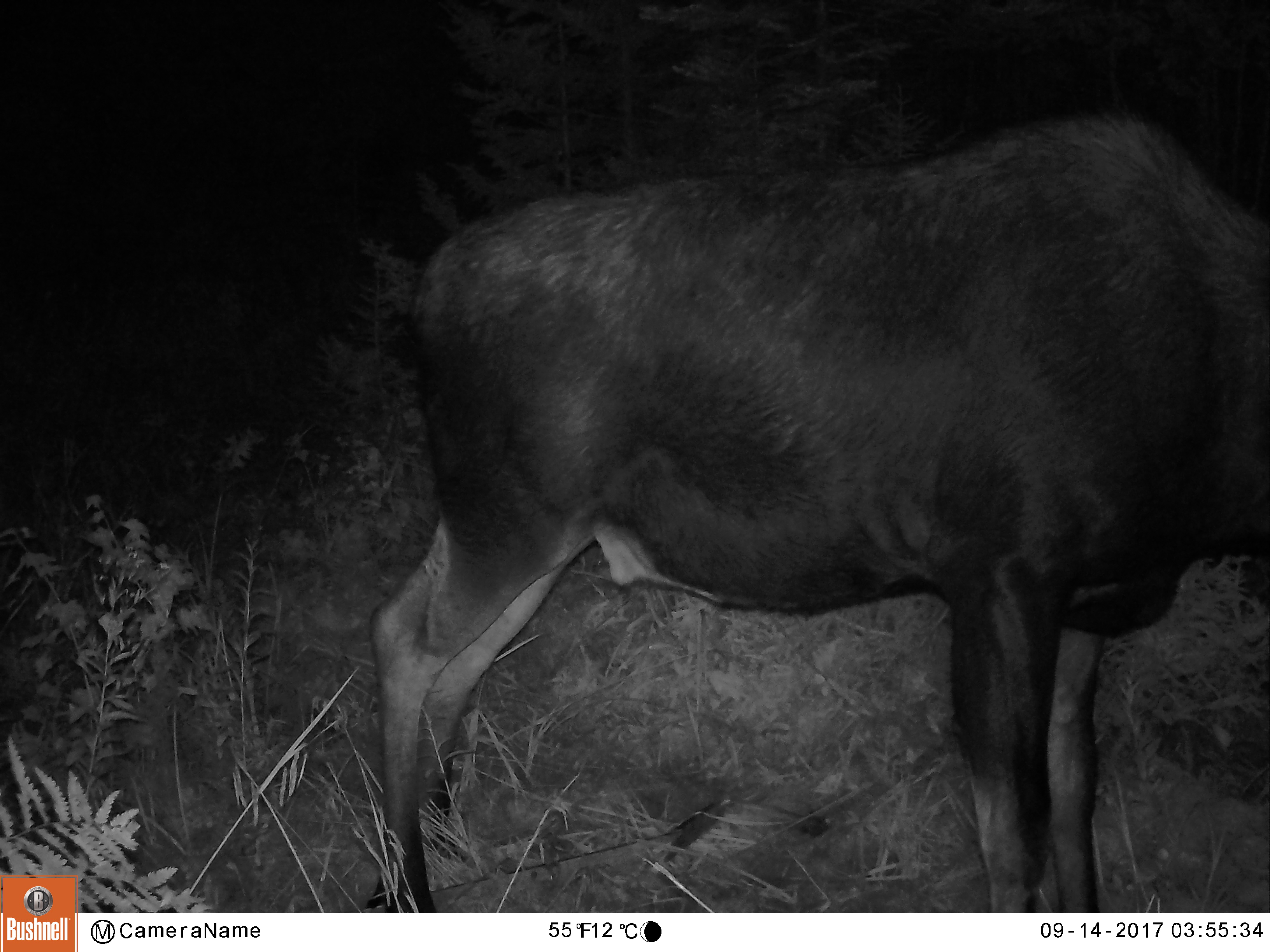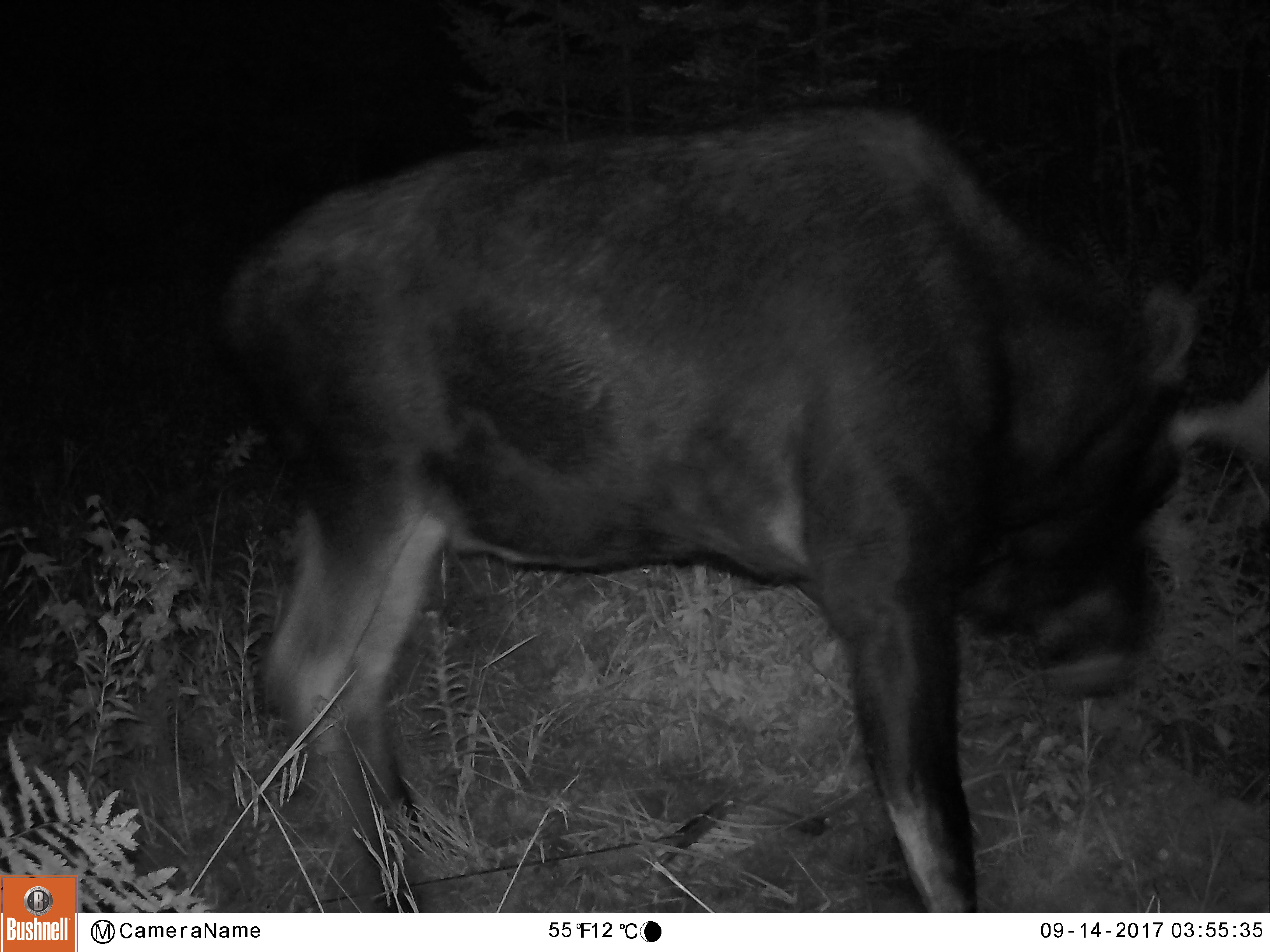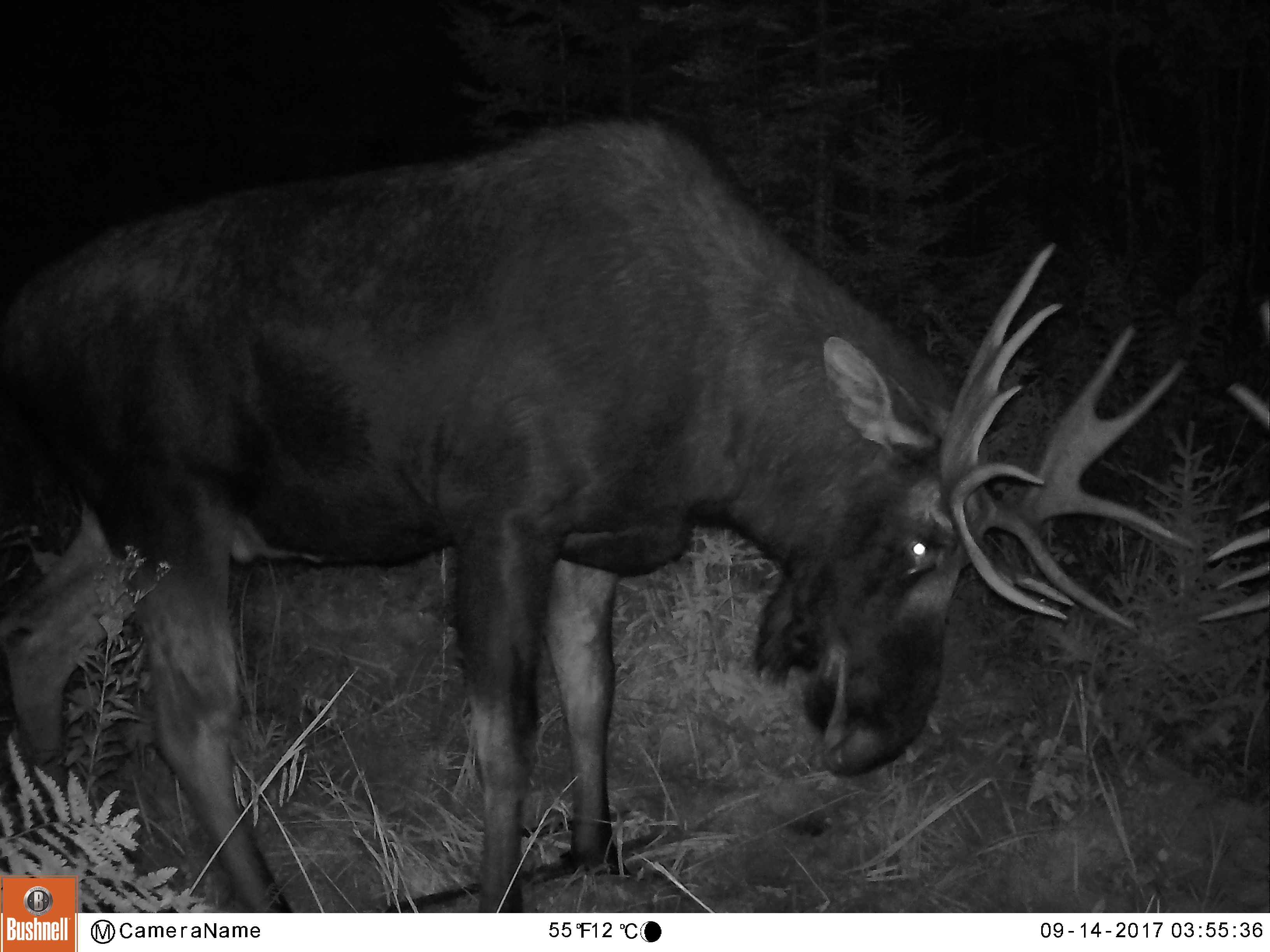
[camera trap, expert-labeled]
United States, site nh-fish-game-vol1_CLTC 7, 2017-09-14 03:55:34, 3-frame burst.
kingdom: Animalia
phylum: Chordata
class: Mammalia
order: Artiodactyla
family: Cervidae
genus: Alces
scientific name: Alces alces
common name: moose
Moose (Alces alces).